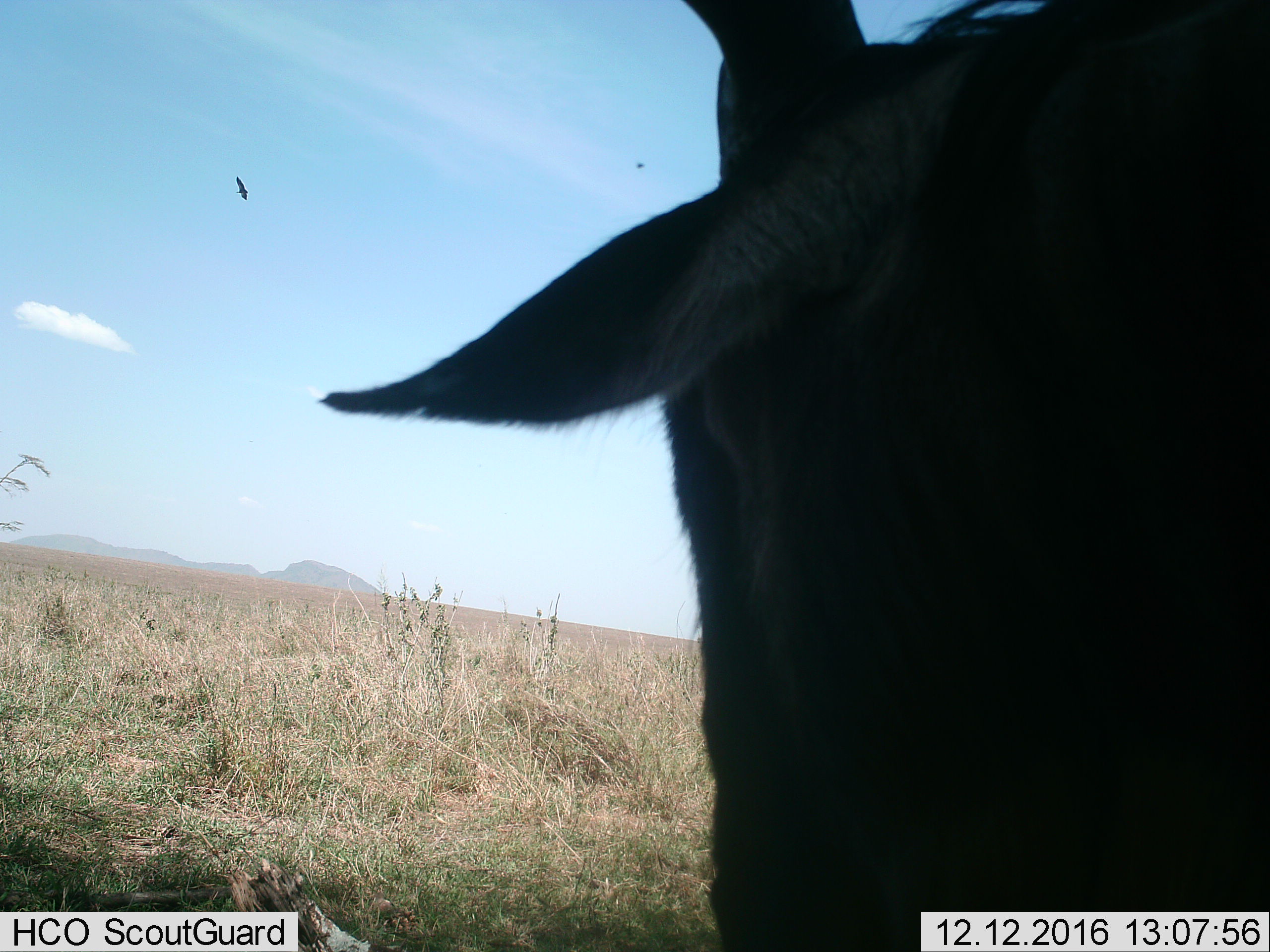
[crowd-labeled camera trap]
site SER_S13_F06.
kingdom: Animalia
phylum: Chordata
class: Mammalia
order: Artiodactyla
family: Bovidae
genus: Connochaetes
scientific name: Connochaetes taurinus taurinus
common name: blue wildebeest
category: wildebeestblue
Wildebeestblue (blue wildebeest) (Connochaetes taurinus taurinus), count 1. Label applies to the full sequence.